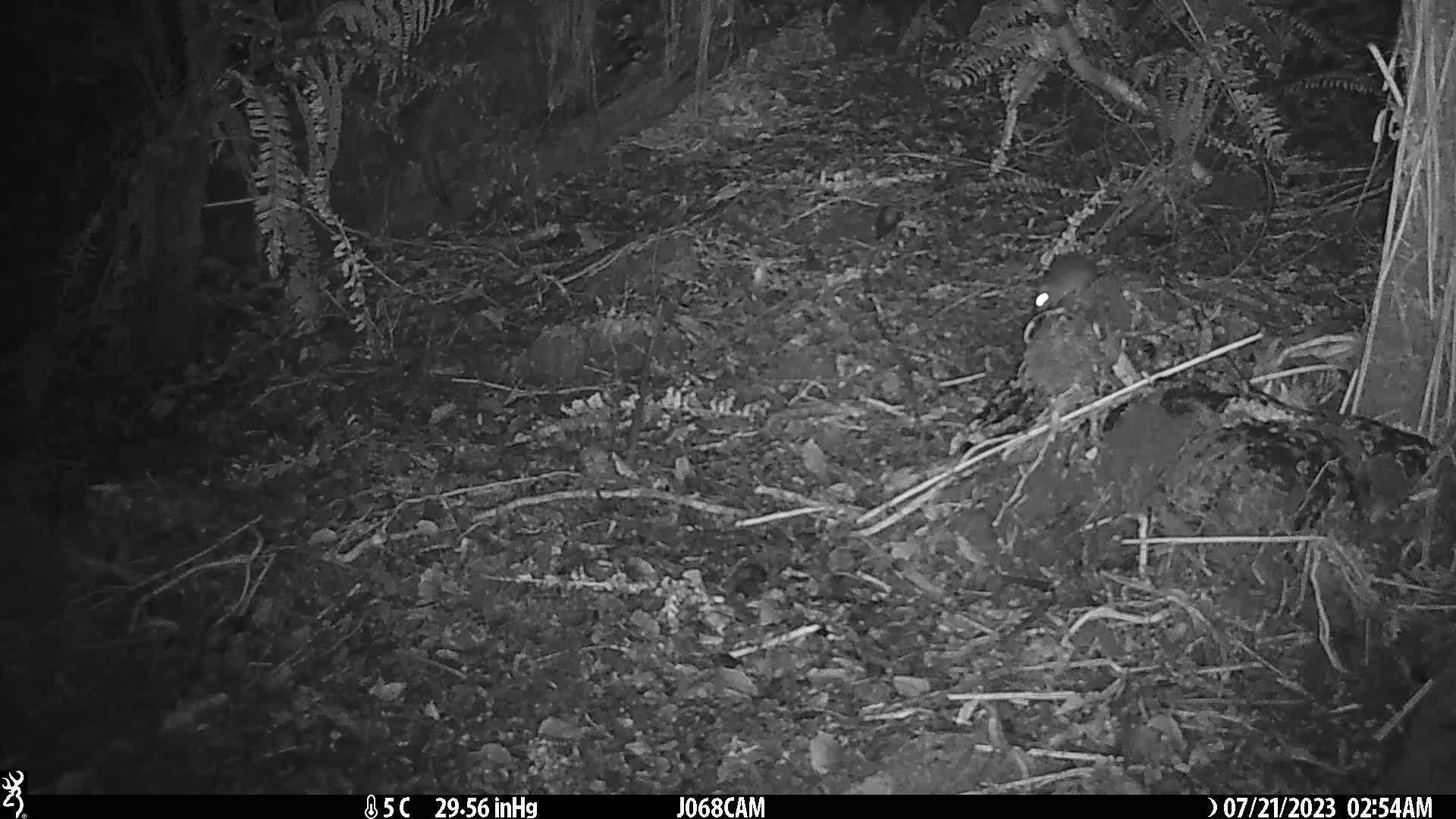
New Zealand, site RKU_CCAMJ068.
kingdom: Animalia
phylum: Chordata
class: Mammalia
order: Rodentia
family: Muridae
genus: Rattus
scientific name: Rattus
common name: rat